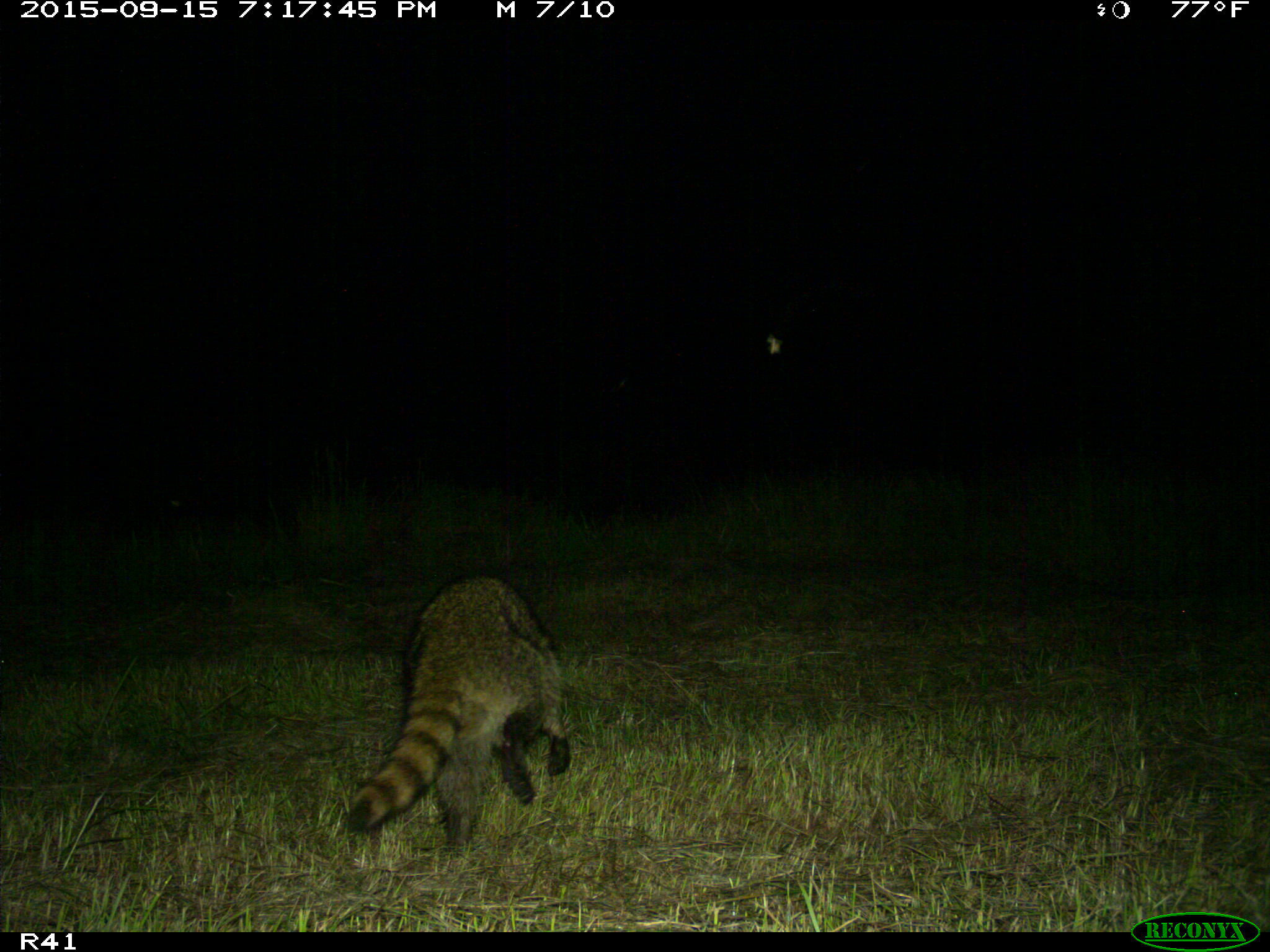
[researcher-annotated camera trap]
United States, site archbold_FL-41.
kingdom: Animalia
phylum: Chordata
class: Mammalia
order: Carnivora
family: Procyonidae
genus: Procyon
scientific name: Procyon lotor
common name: common raccoon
Procyon lotor (common raccoon).